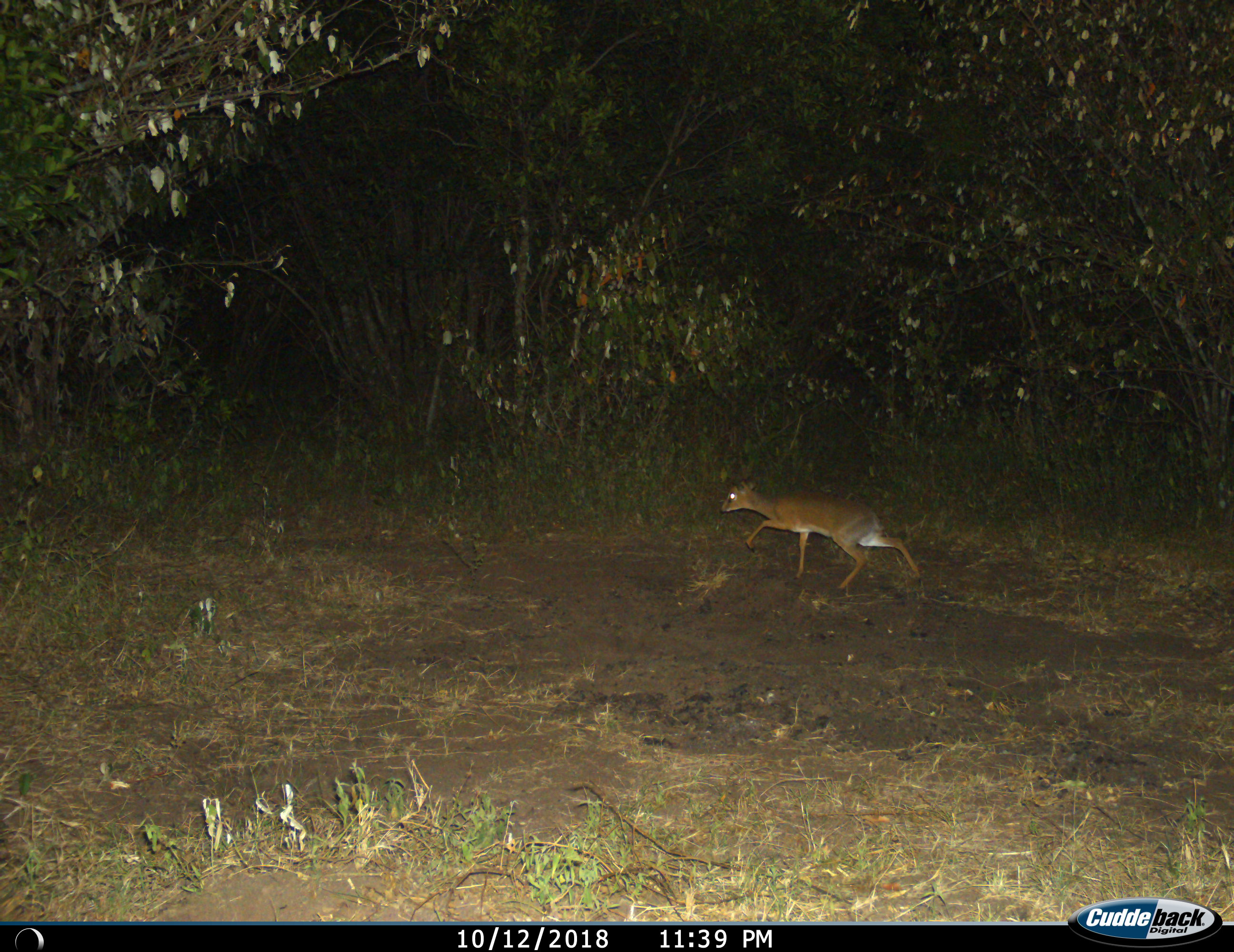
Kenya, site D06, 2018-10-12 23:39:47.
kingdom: Animalia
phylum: Chordata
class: Mammalia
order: Artiodactyla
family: Bovidae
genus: Madoqua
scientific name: Madoqua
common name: dikdik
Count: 1.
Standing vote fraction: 0%.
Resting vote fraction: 0%.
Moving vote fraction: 100%.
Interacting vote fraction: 0%.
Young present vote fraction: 0%.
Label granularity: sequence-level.